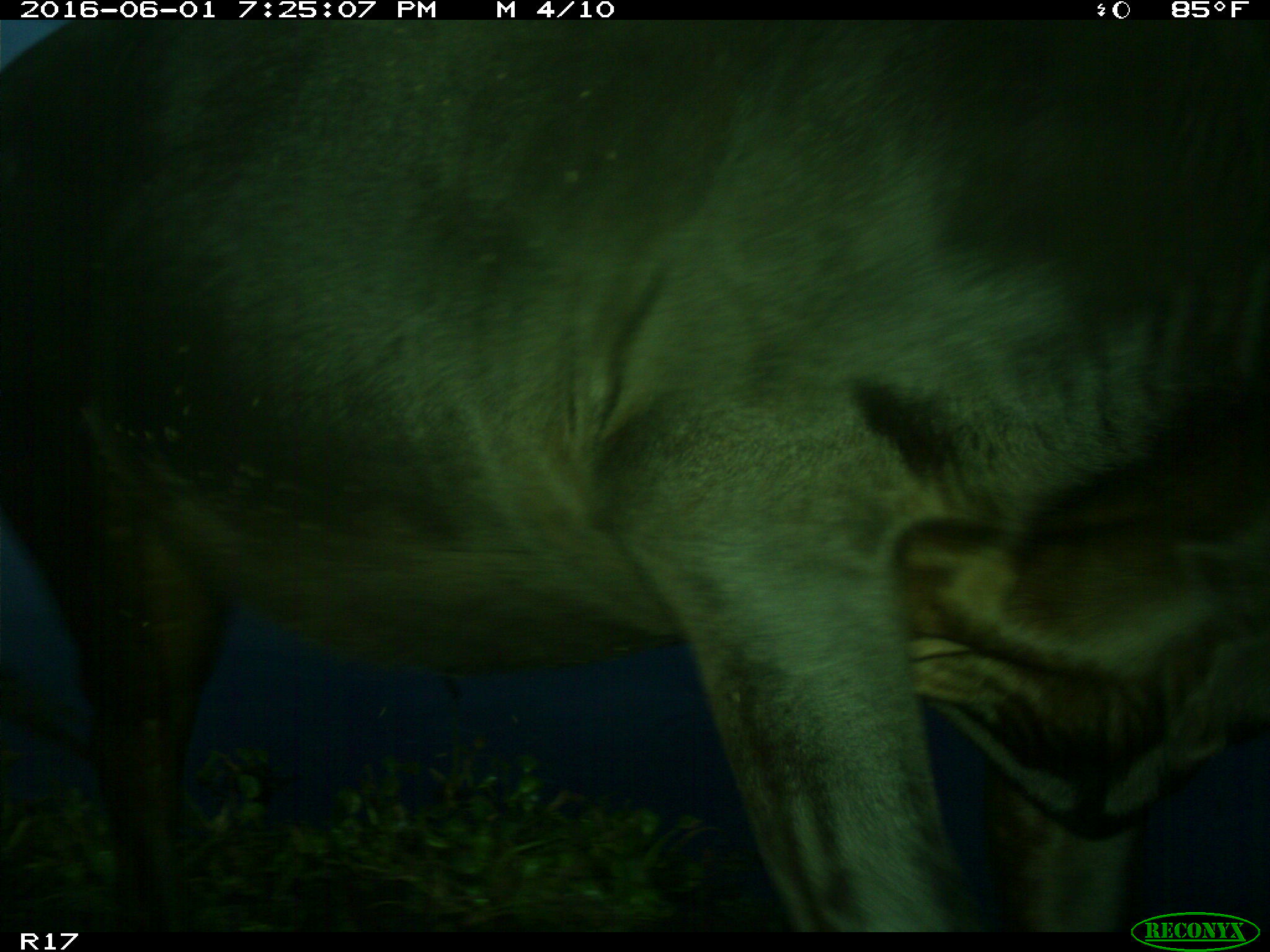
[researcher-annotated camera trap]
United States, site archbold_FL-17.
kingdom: Animalia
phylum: Chordata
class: Mammalia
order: Artiodactyla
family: Bovidae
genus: Bos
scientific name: Bos taurus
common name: domestic cow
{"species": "Bos taurus (domestic cow)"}